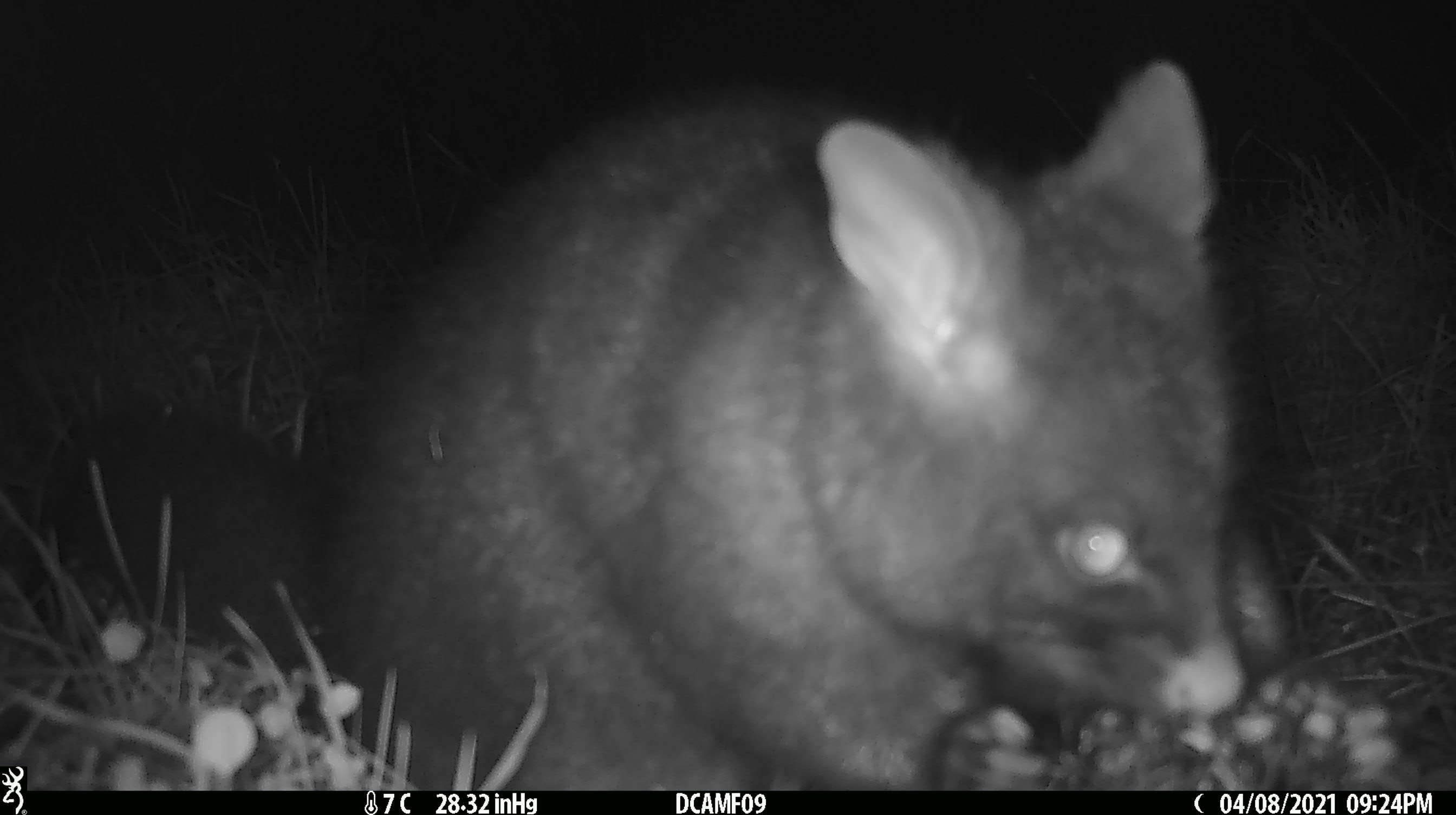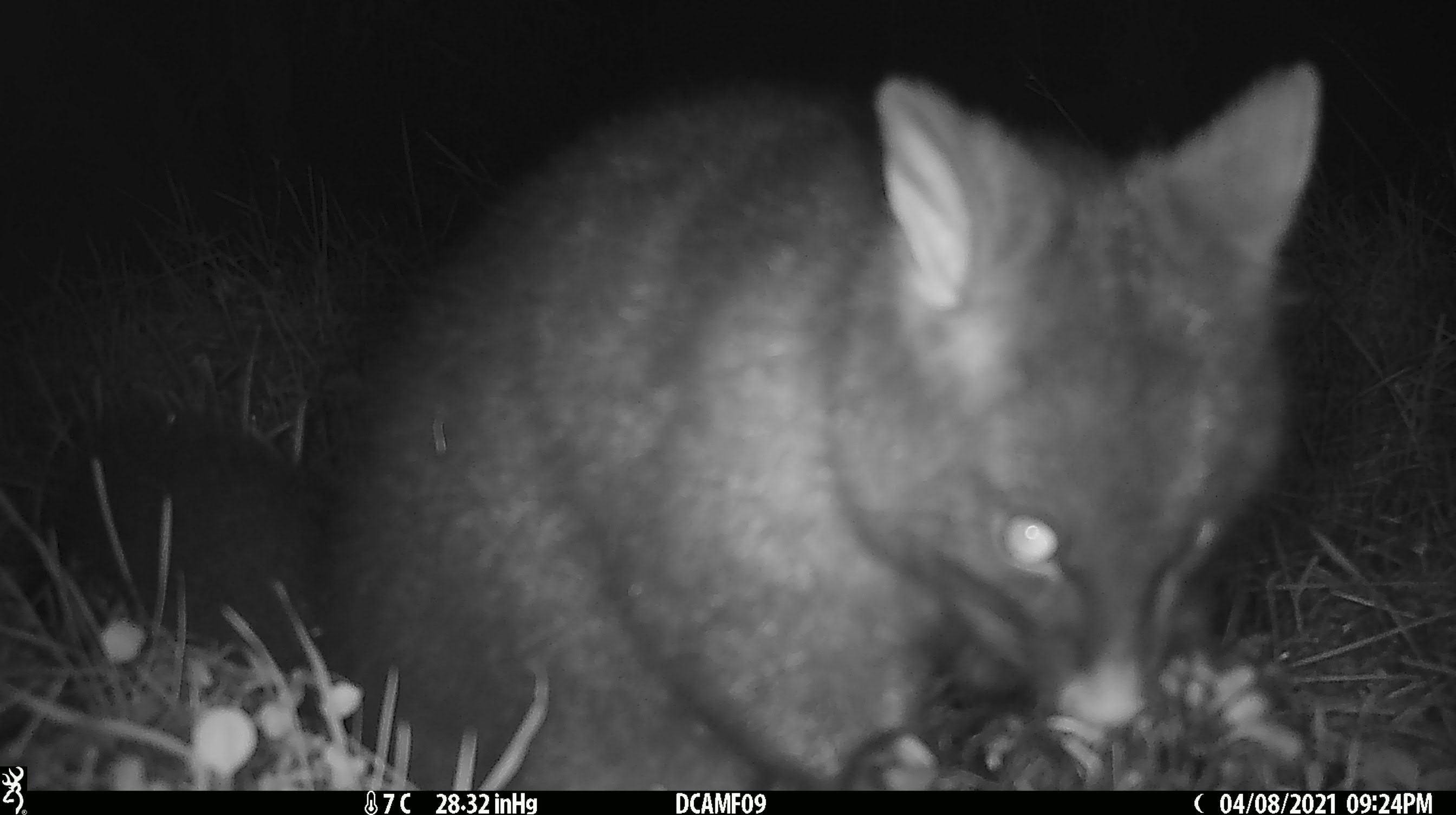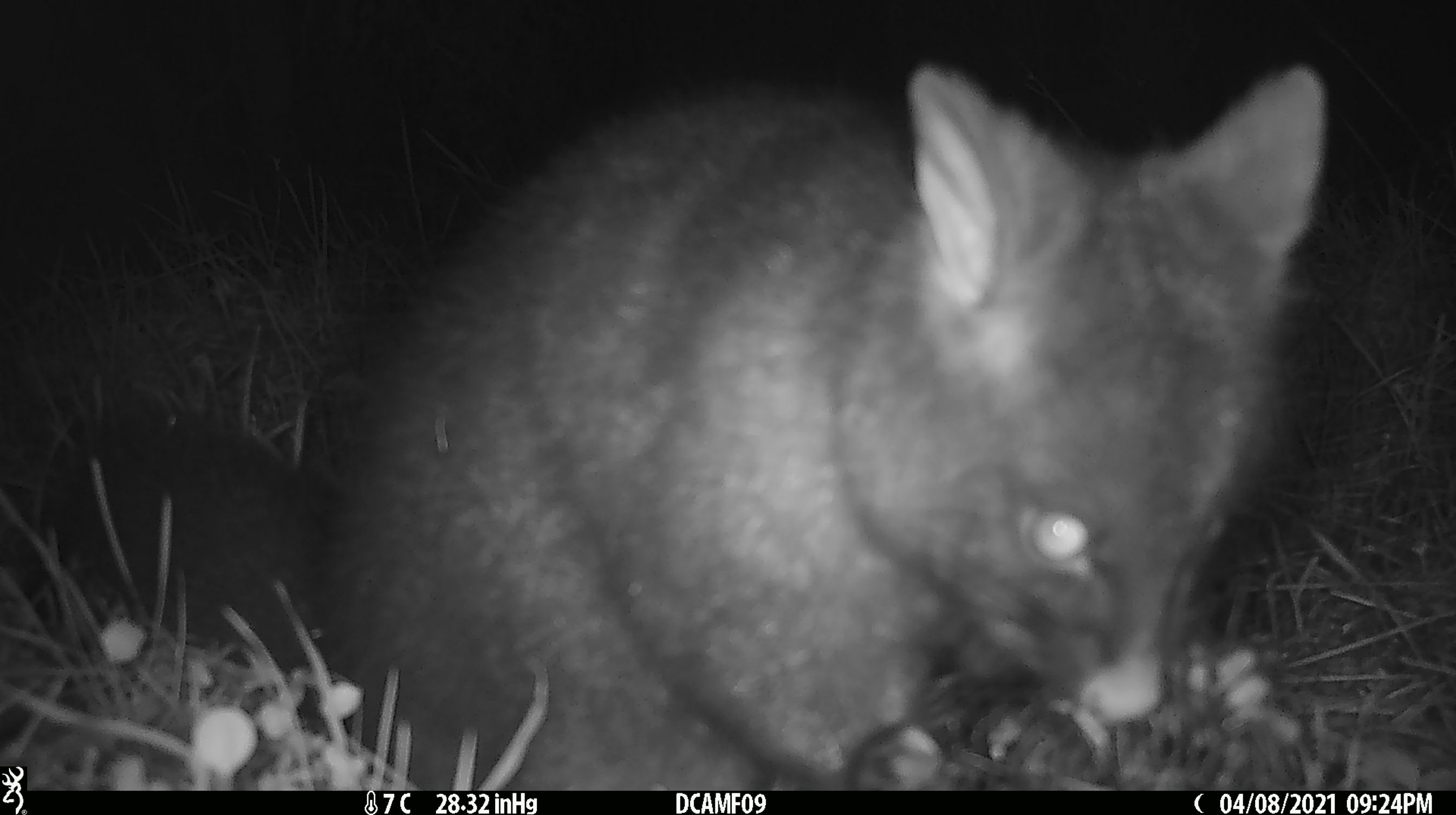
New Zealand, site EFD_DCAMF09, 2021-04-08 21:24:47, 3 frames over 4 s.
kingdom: Animalia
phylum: Chordata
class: Mammalia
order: Diprotodontia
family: Phalangeridae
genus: Trichosurus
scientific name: Trichosurus vulpecula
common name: common brushtail possum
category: possum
Possum (common brushtail possum) (Trichosurus vulpecula).